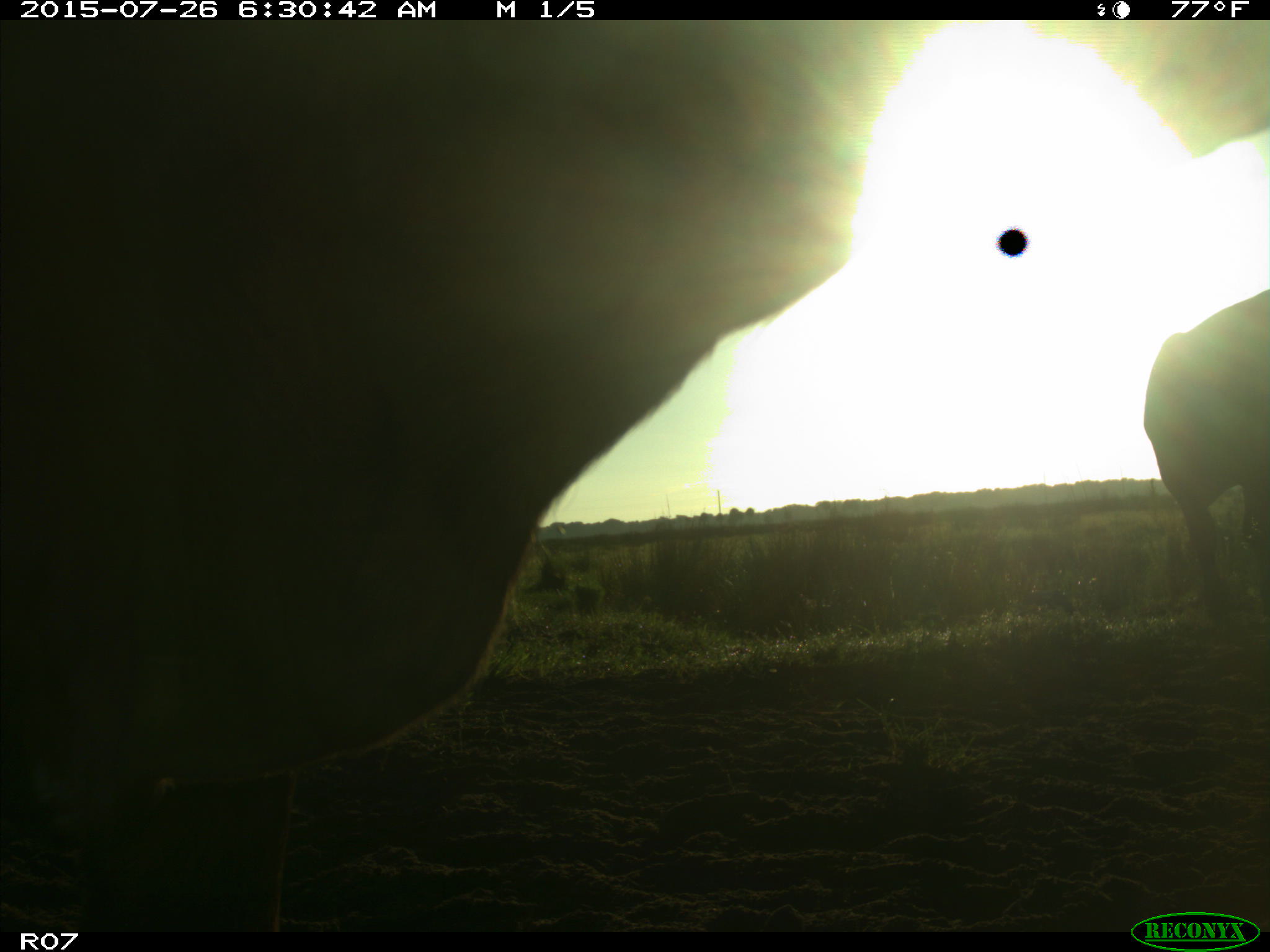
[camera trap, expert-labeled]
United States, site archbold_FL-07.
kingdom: Animalia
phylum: Chordata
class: Mammalia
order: Artiodactyla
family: Bovidae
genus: Bos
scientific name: Bos taurus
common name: domestic cow